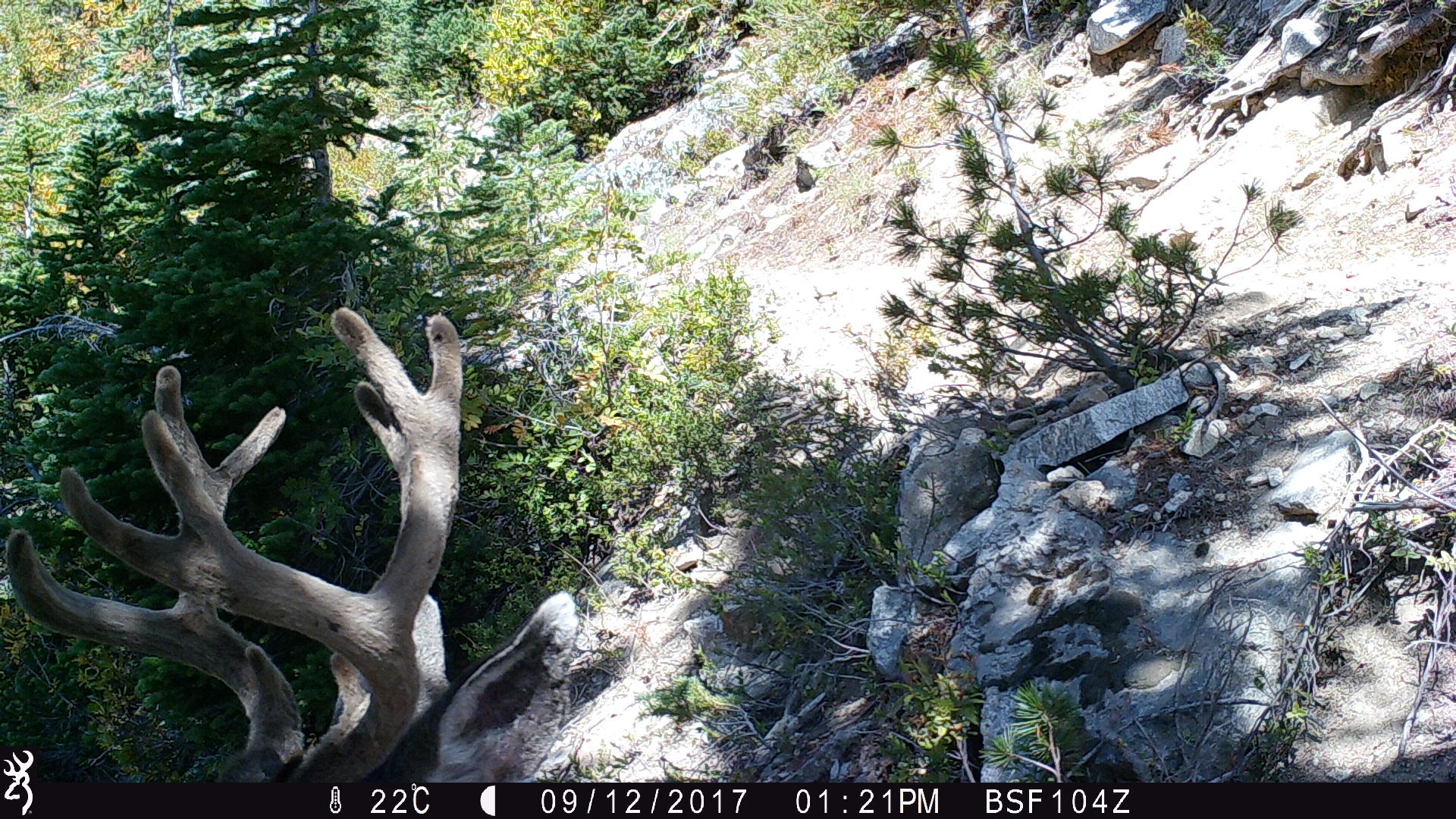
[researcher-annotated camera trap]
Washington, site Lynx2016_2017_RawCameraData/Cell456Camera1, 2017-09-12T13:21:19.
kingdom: Animalia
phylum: Chordata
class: Mammalia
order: Artiodactyla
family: Cervidae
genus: Odocoileus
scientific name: Odocoileus hemionus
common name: mule deer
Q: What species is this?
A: Odocoileus hemionus (mule deer).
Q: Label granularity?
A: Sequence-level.